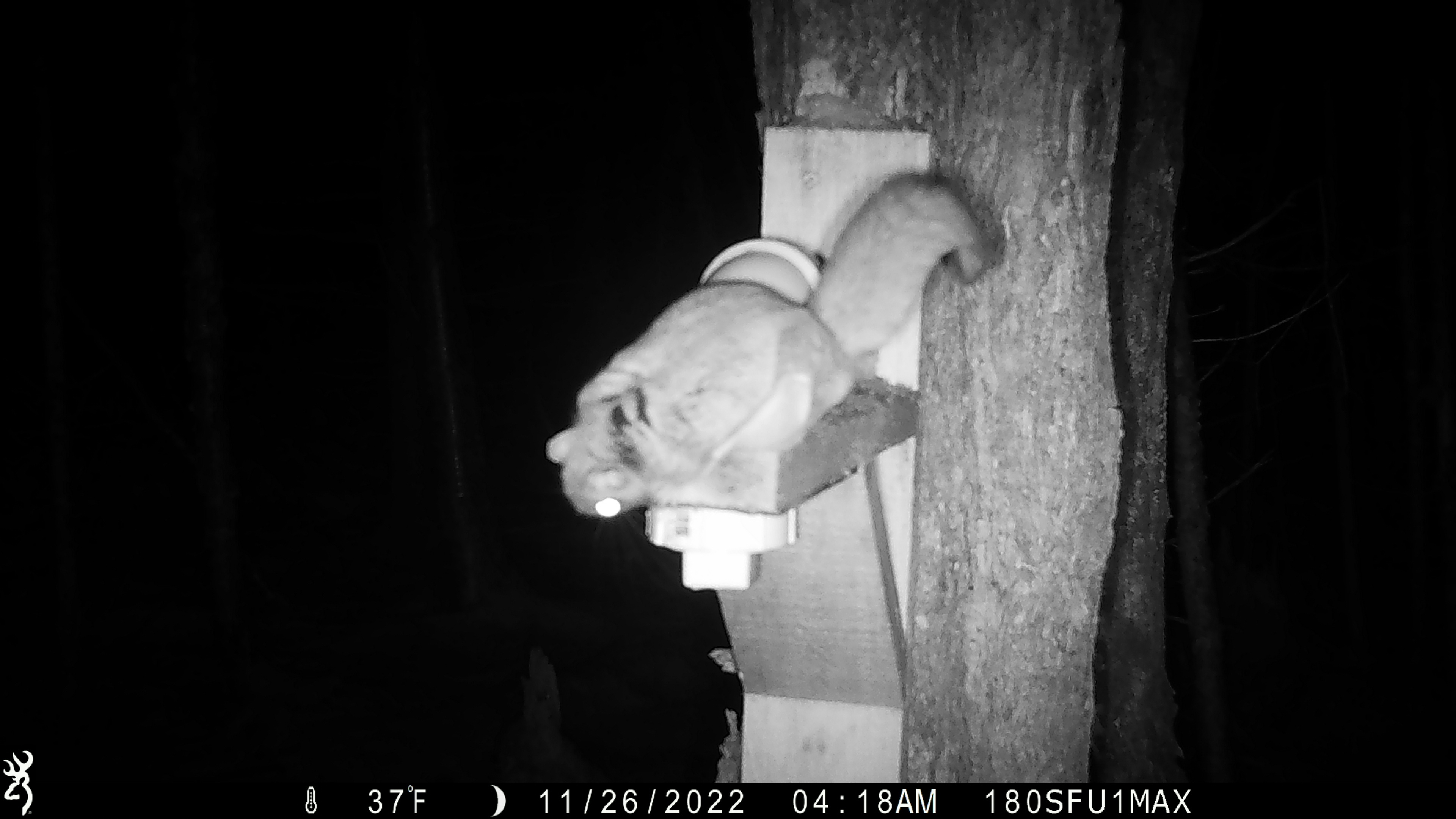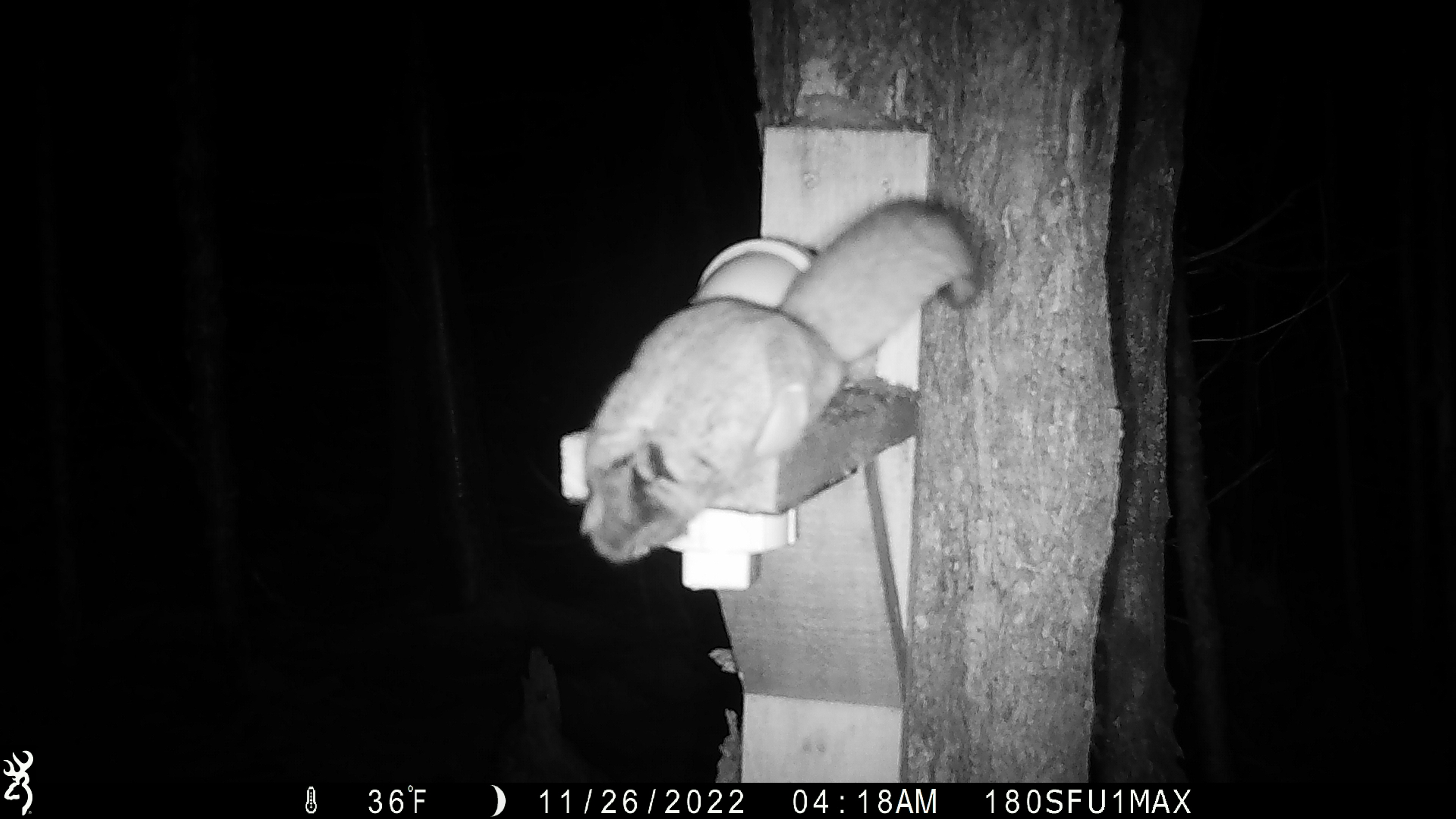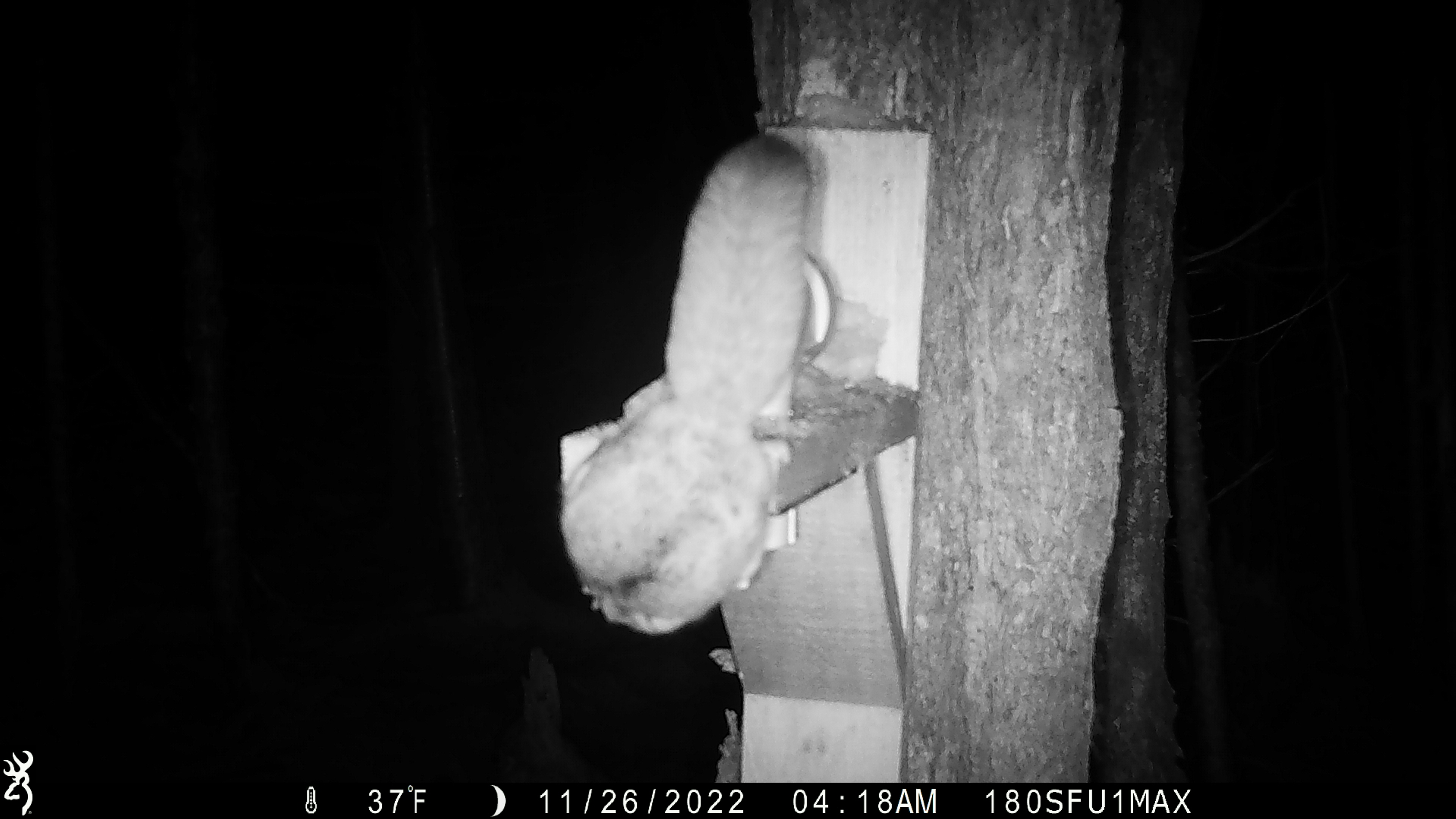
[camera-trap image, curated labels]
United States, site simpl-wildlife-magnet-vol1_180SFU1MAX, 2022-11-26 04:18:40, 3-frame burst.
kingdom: Animalia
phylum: Chordata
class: Mammalia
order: Rodentia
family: Sciuridae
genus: Glaucomys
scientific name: Glaucomys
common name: flying squirrel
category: flying squirrel sp.